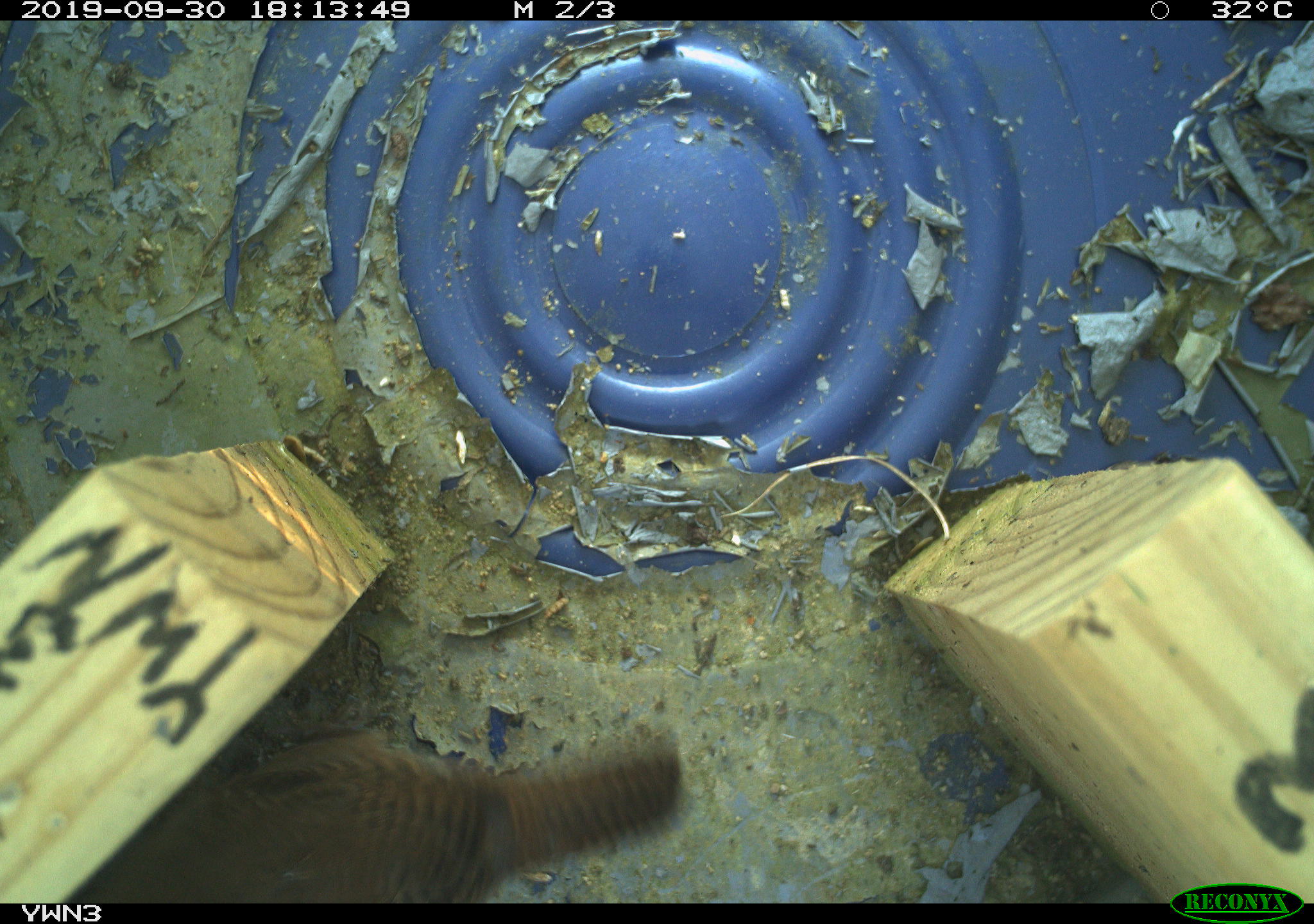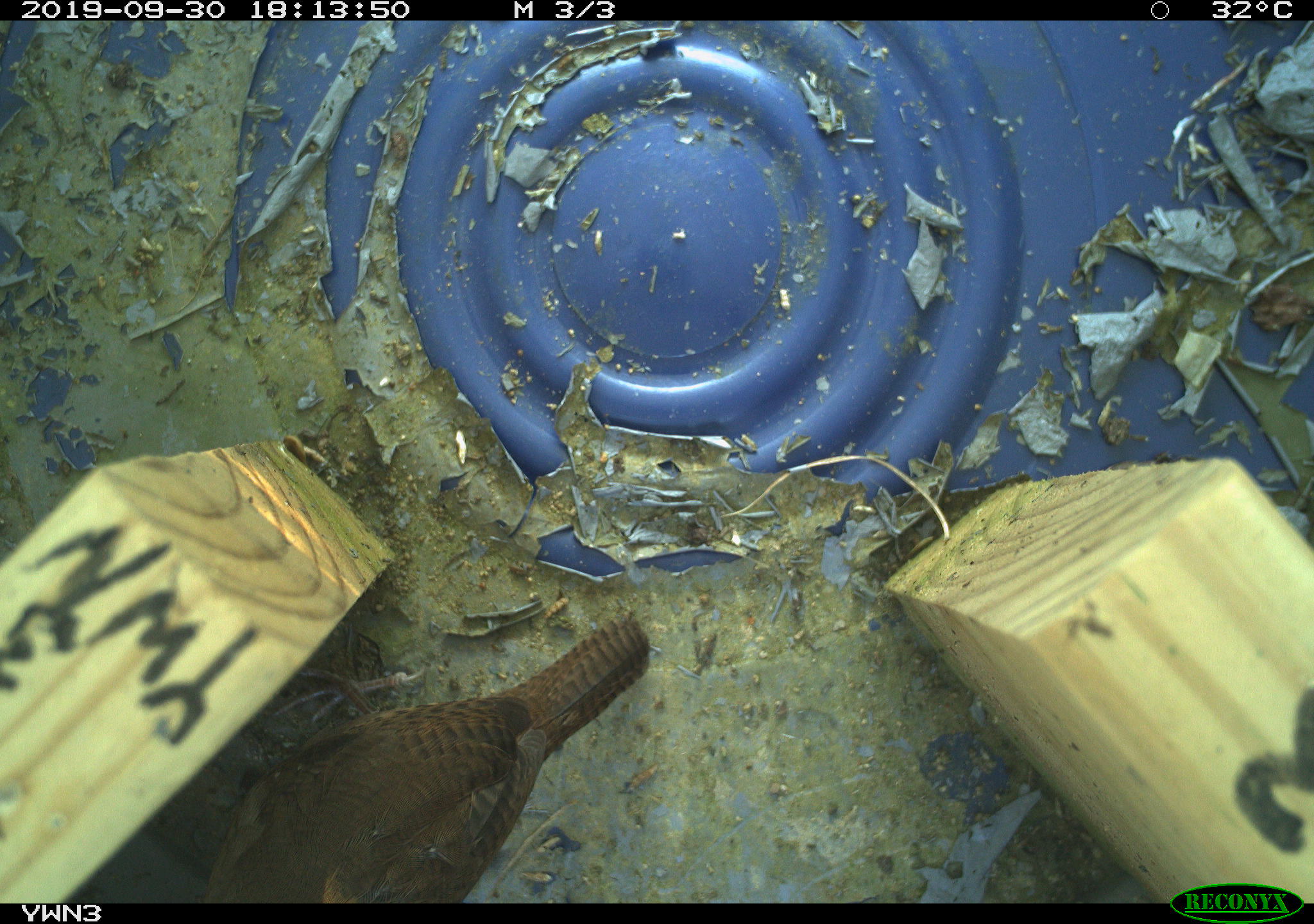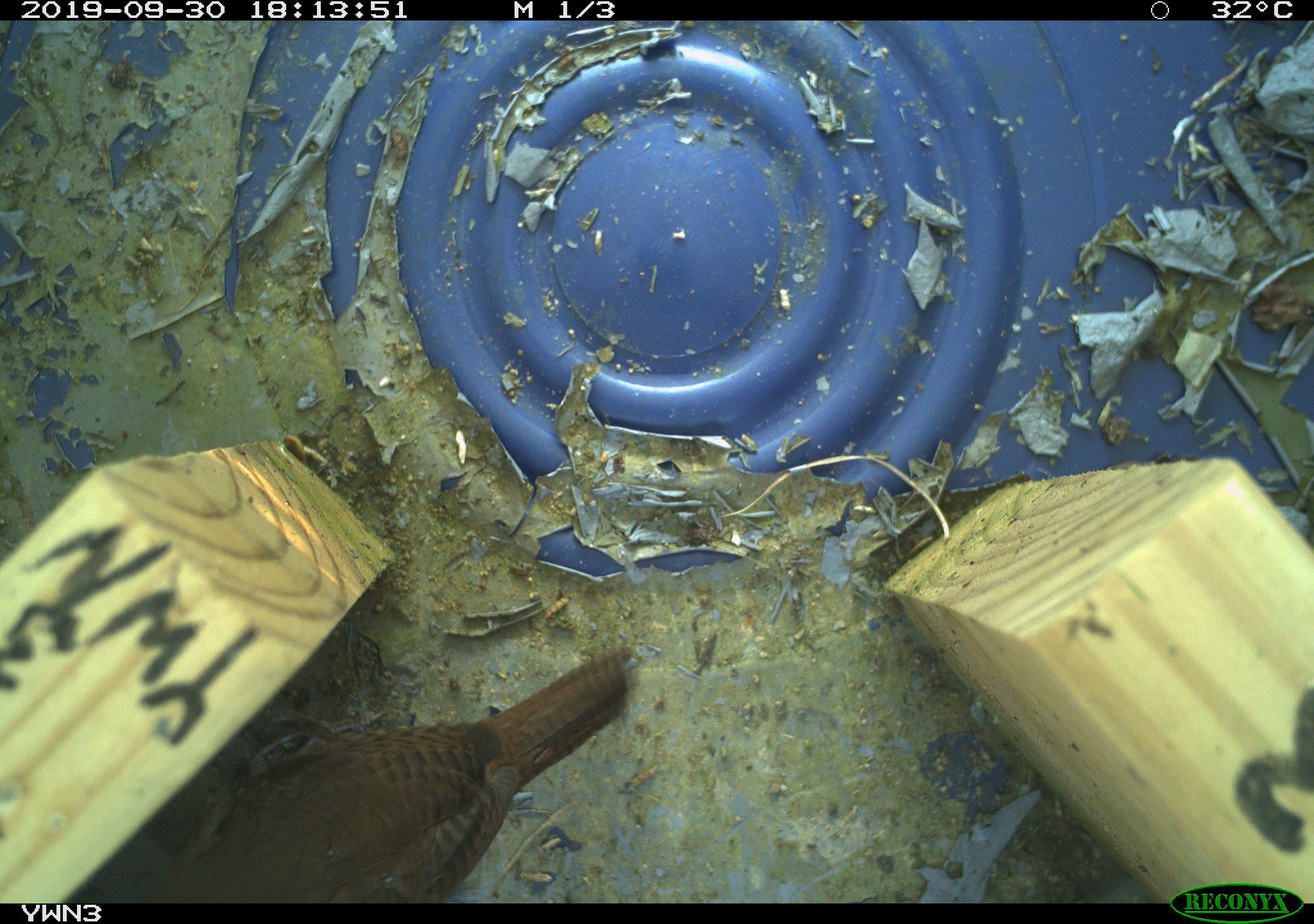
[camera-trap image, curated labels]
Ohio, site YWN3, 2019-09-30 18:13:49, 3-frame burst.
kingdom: Animalia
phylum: Chordata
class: Aves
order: Passeriformes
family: Troglodytidae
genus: Troglodytes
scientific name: Troglodytes aedon aedon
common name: northern house wren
Northern house wren (Troglodytes aedon aedon).